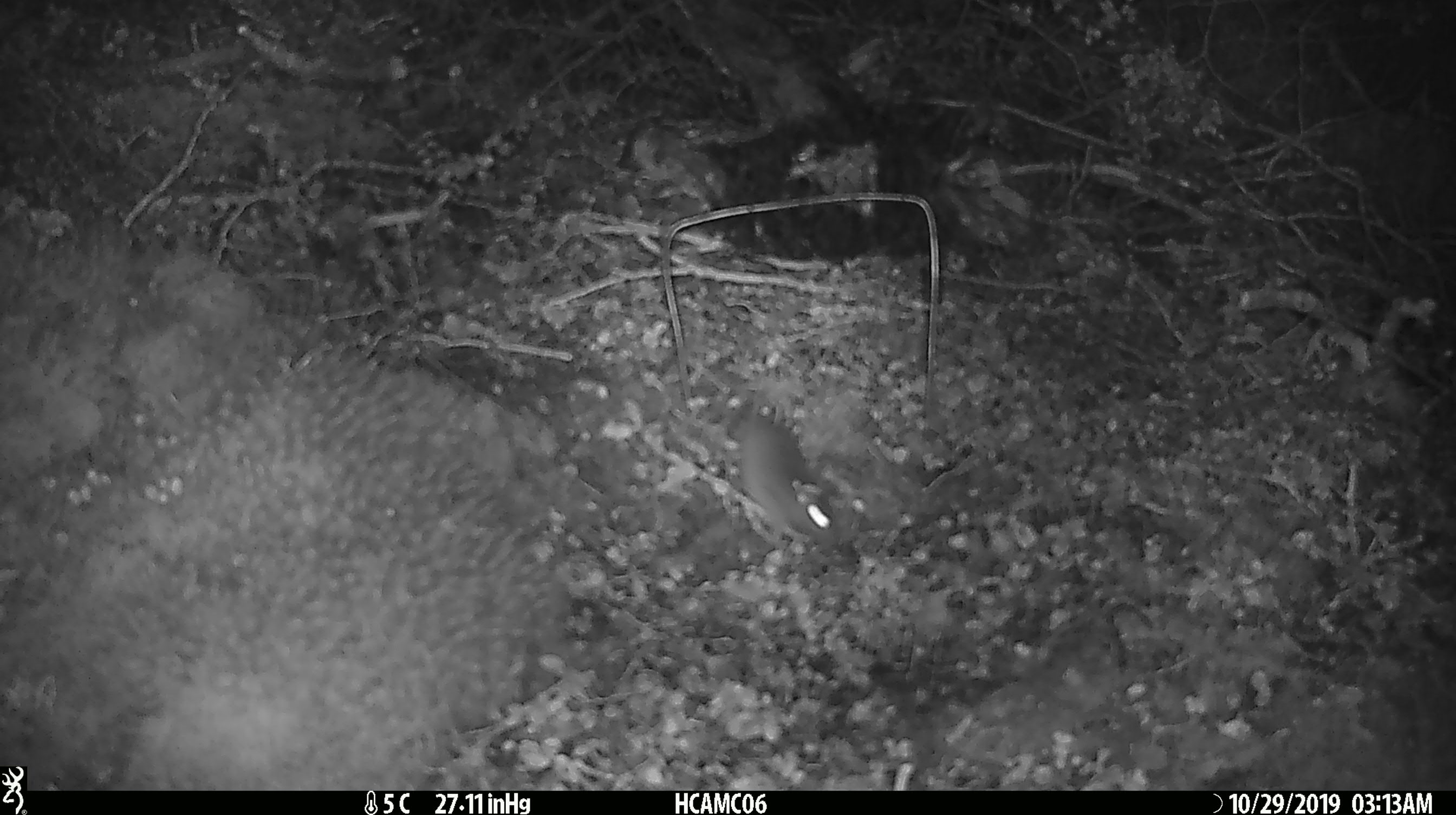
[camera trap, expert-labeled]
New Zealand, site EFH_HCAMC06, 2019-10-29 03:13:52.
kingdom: Animalia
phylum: Chordata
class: Mammalia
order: Rodentia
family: Muridae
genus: Mus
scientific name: Mus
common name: mouse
Mouse (Mus).